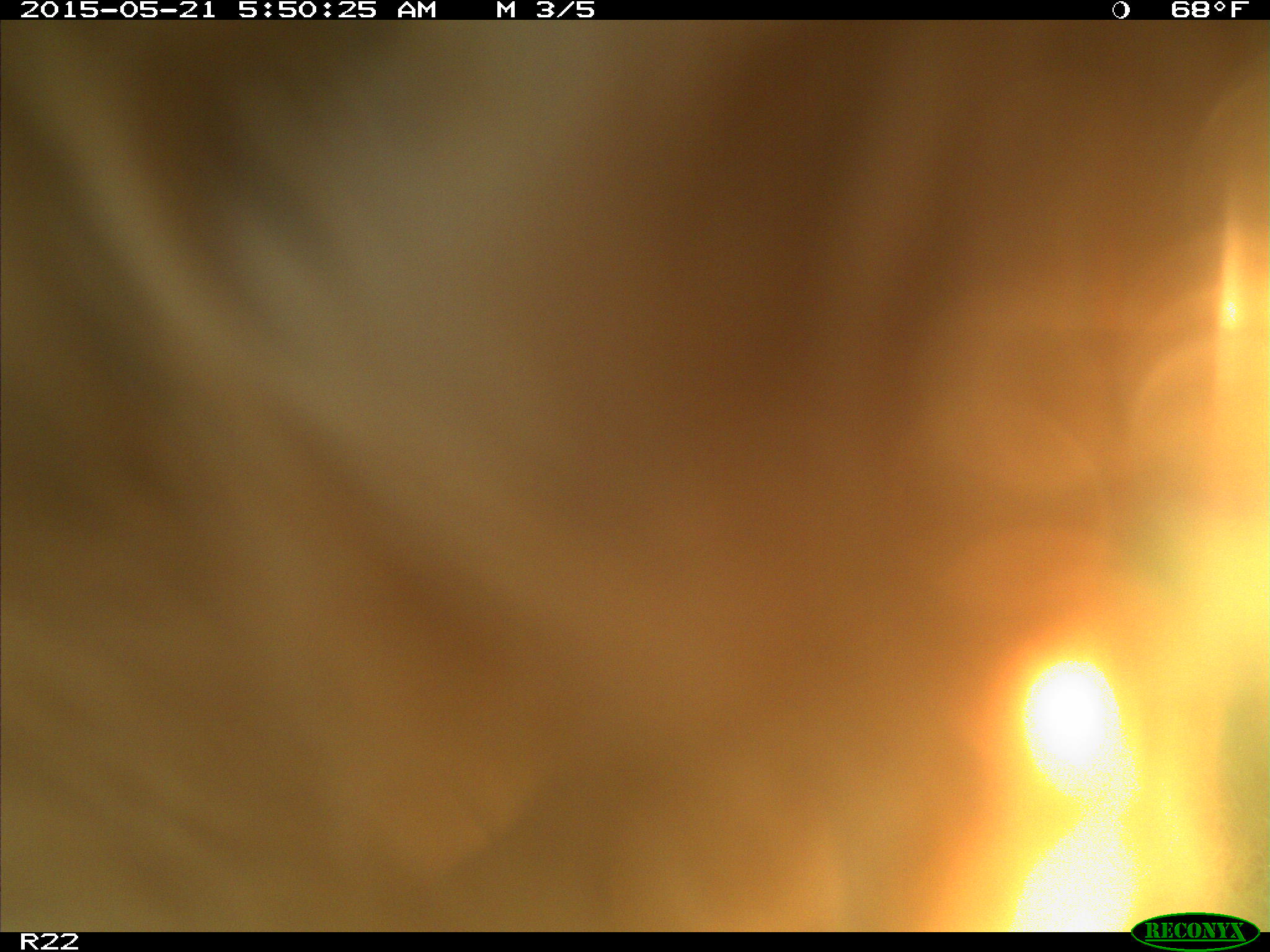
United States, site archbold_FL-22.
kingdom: Animalia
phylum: Chordata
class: Mammalia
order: Artiodactyla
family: Bovidae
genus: Bos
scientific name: Bos taurus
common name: domestic cow